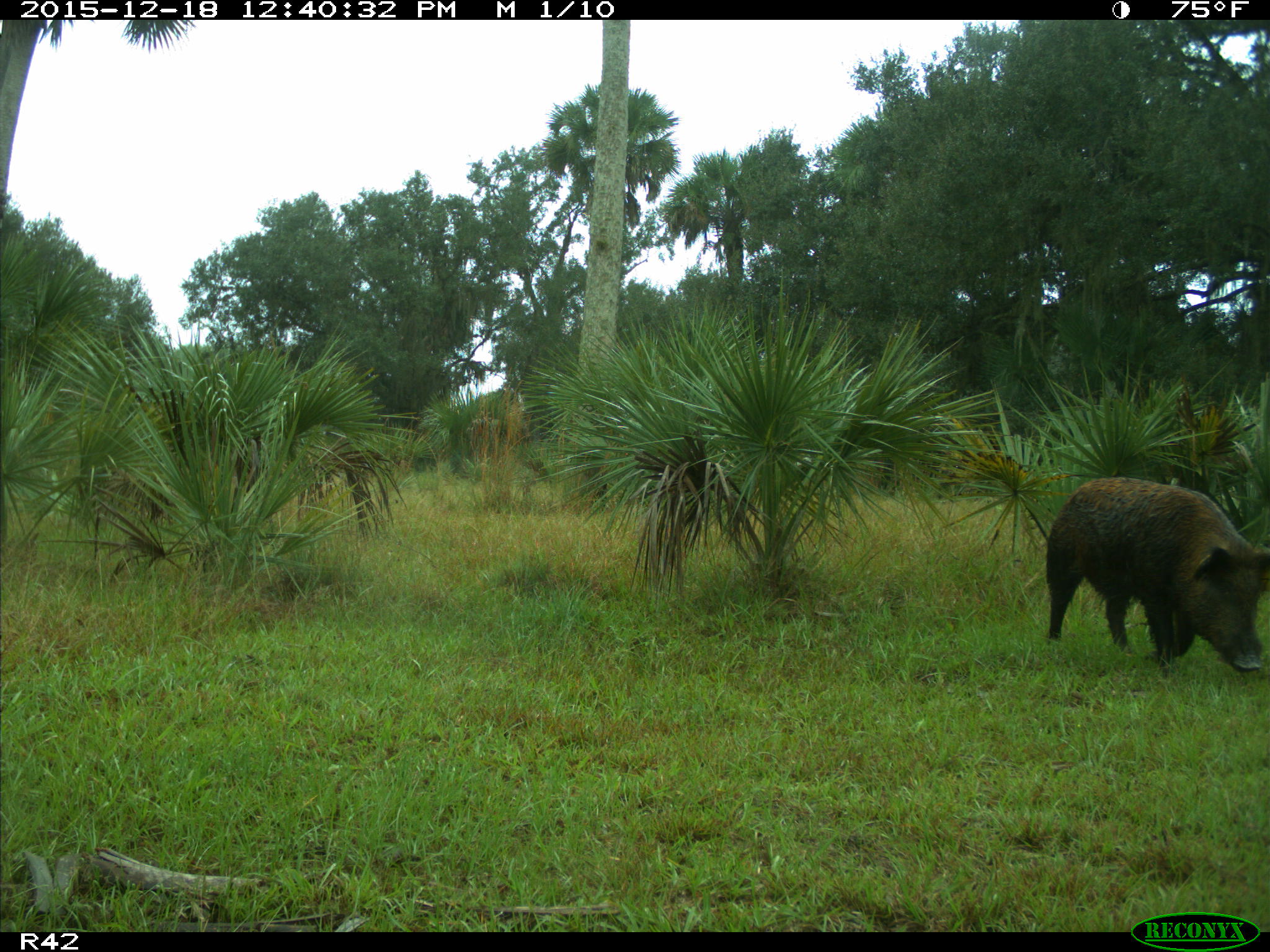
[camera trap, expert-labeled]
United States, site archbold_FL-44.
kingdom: Animalia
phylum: Chordata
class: Mammalia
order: Artiodactyla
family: Suidae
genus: Sus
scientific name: Sus scrofa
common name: wild boar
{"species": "Sus scrofa (wild boar)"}